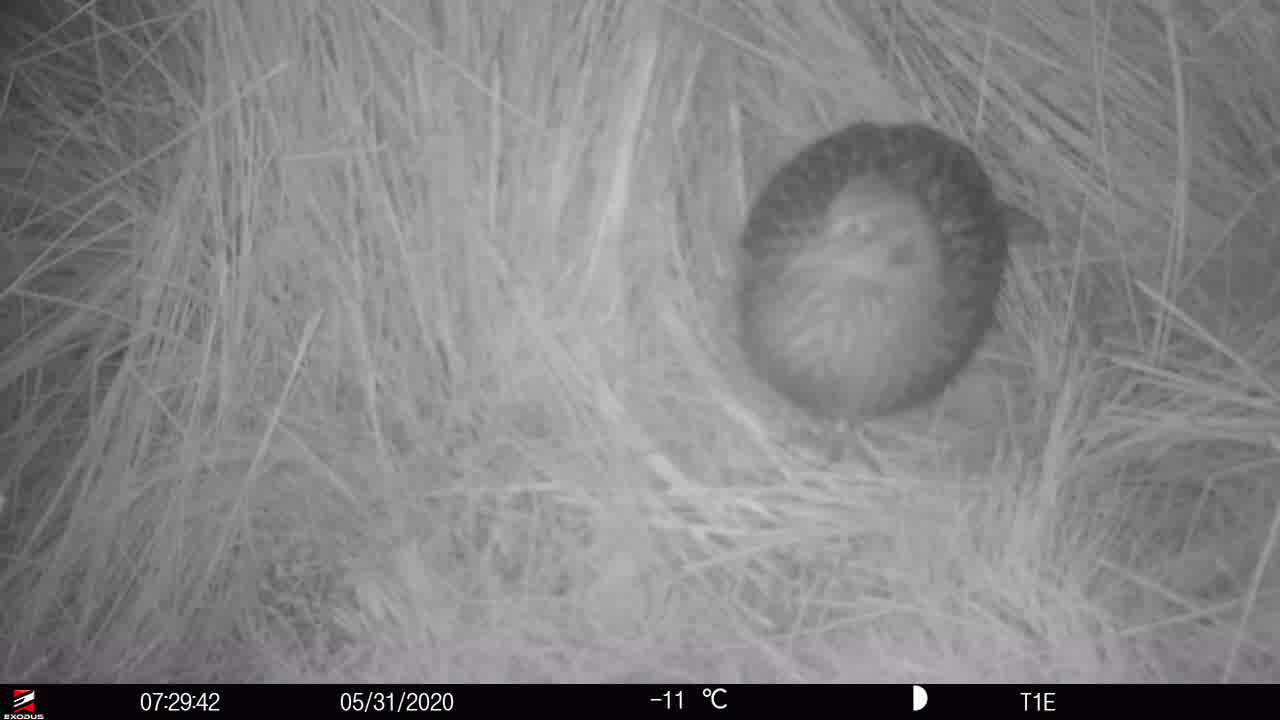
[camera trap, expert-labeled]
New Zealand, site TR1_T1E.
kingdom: Animalia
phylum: Chordata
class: Aves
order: Gruiformes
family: Rallidae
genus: Gallirallus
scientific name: Gallirallus australis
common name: weka